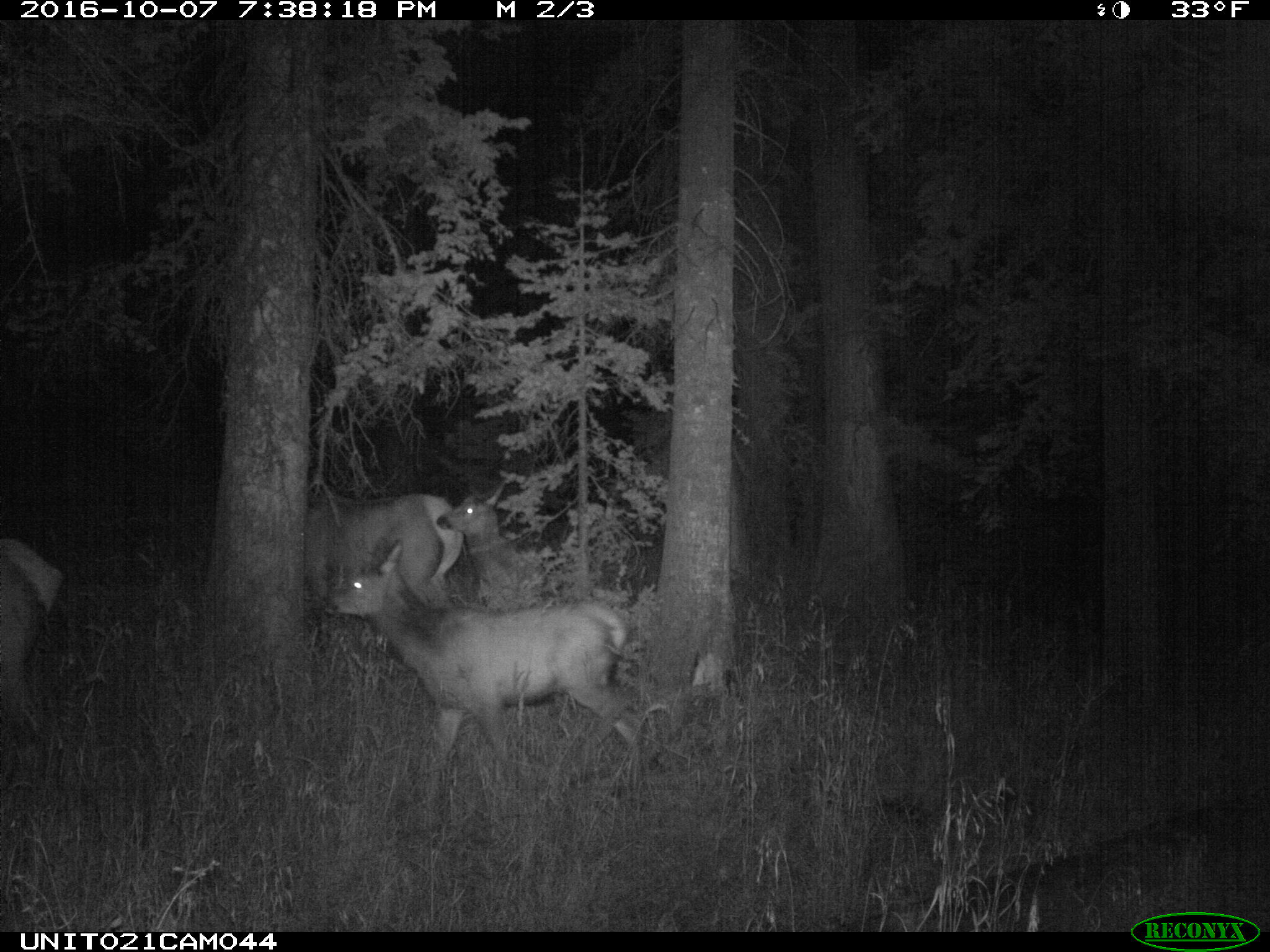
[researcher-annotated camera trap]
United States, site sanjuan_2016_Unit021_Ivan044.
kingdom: Animalia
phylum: Chordata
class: Mammalia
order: Artiodactyla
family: Cervidae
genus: Cervus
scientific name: Cervus elaphus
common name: red deer